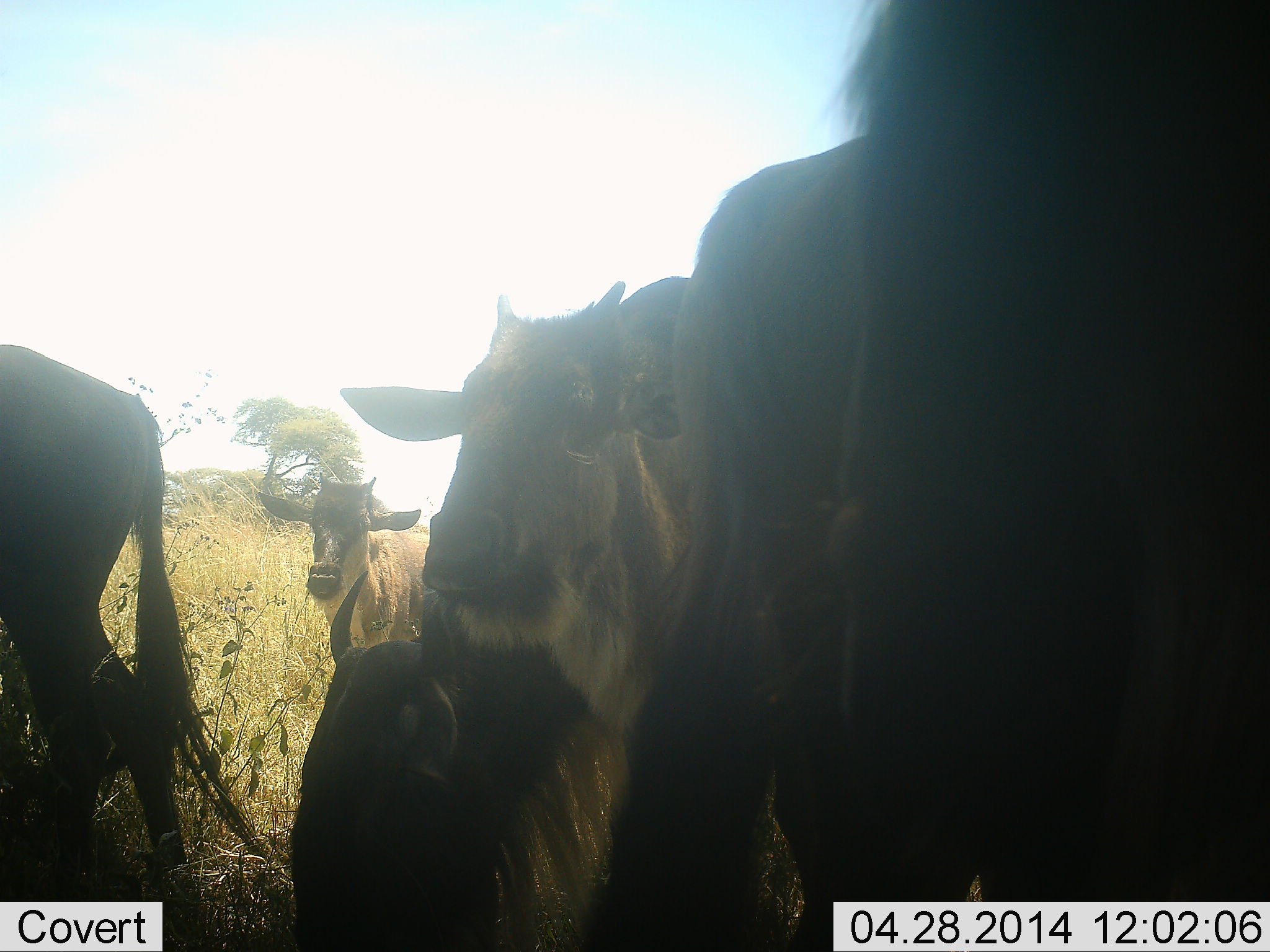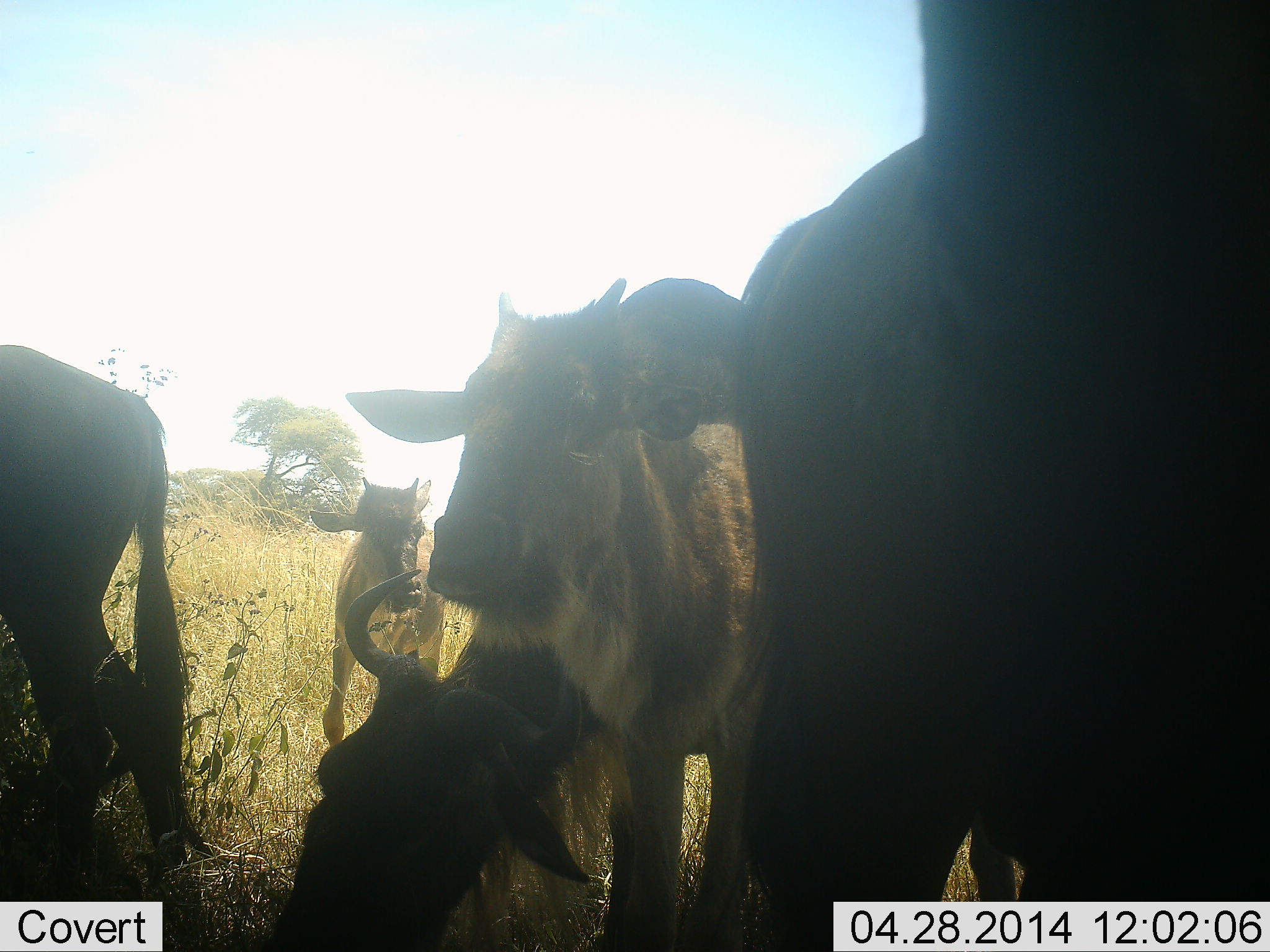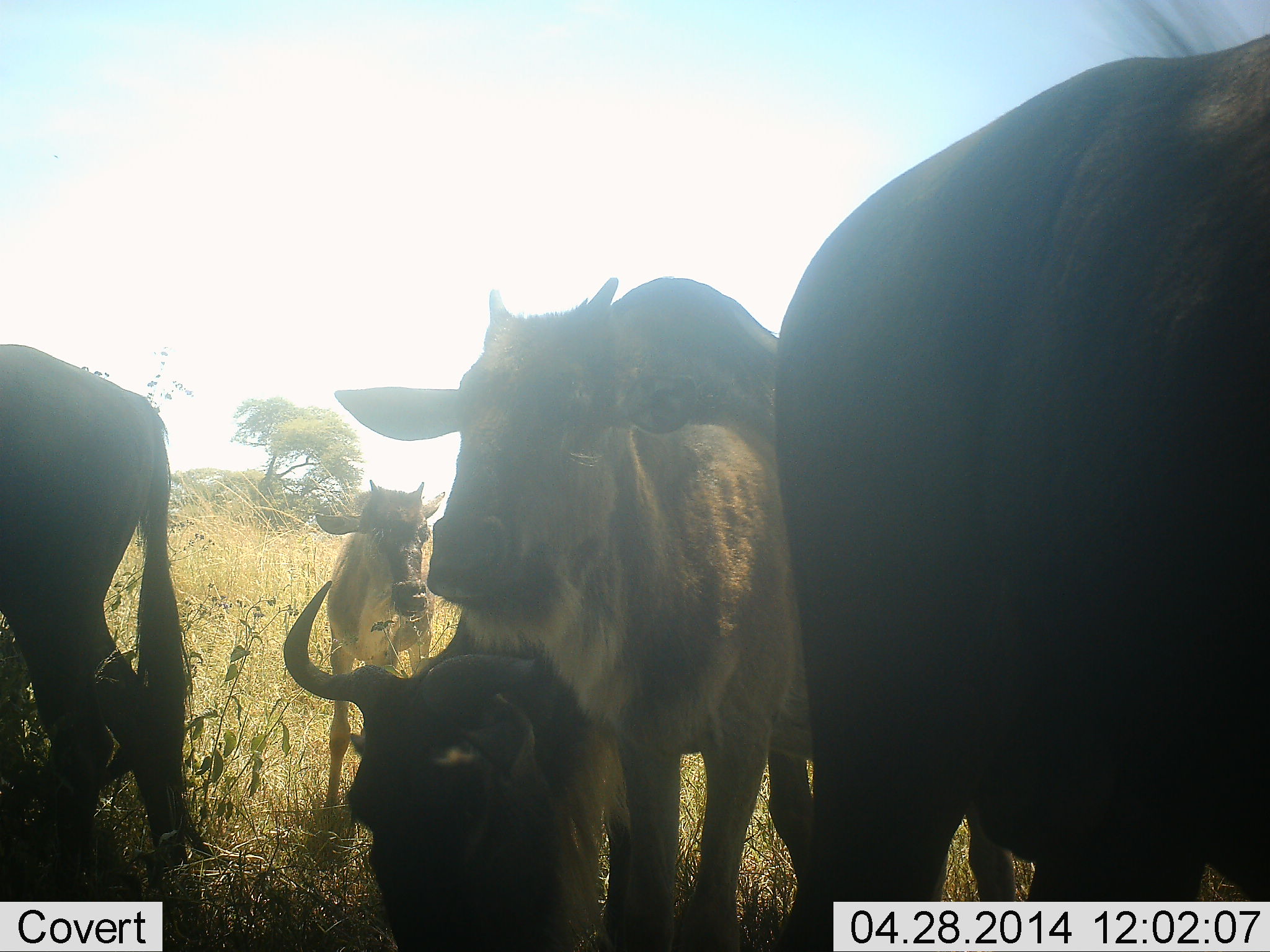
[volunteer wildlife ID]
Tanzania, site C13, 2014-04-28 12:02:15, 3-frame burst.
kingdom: Animalia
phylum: Chordata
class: Mammalia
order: Artiodactyla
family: Bovidae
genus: Connochaetes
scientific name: Connochaetes taurinus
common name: blue wildebeest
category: wildebeest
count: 5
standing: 79%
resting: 26%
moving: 21%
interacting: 26%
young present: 64%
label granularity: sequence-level